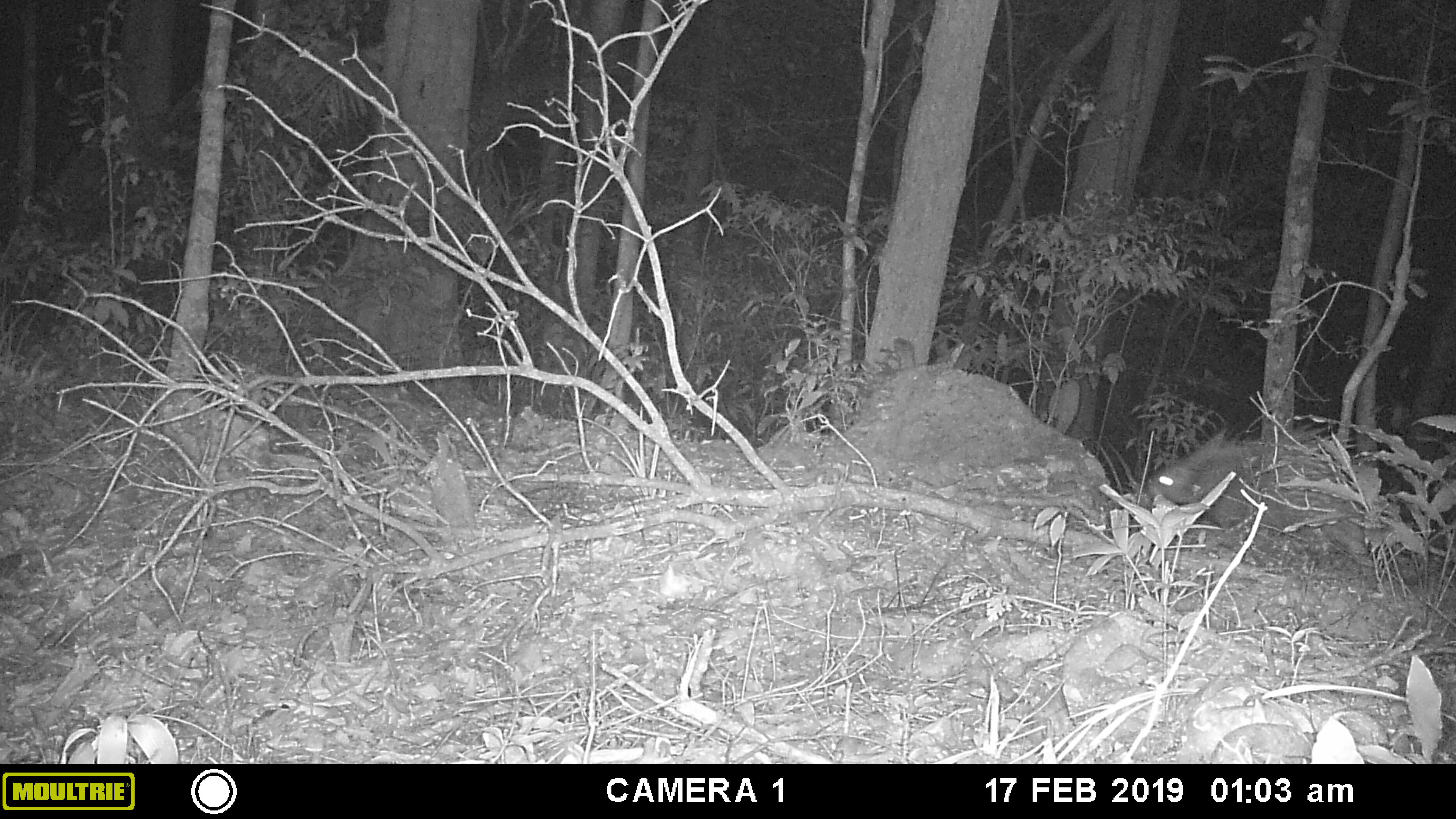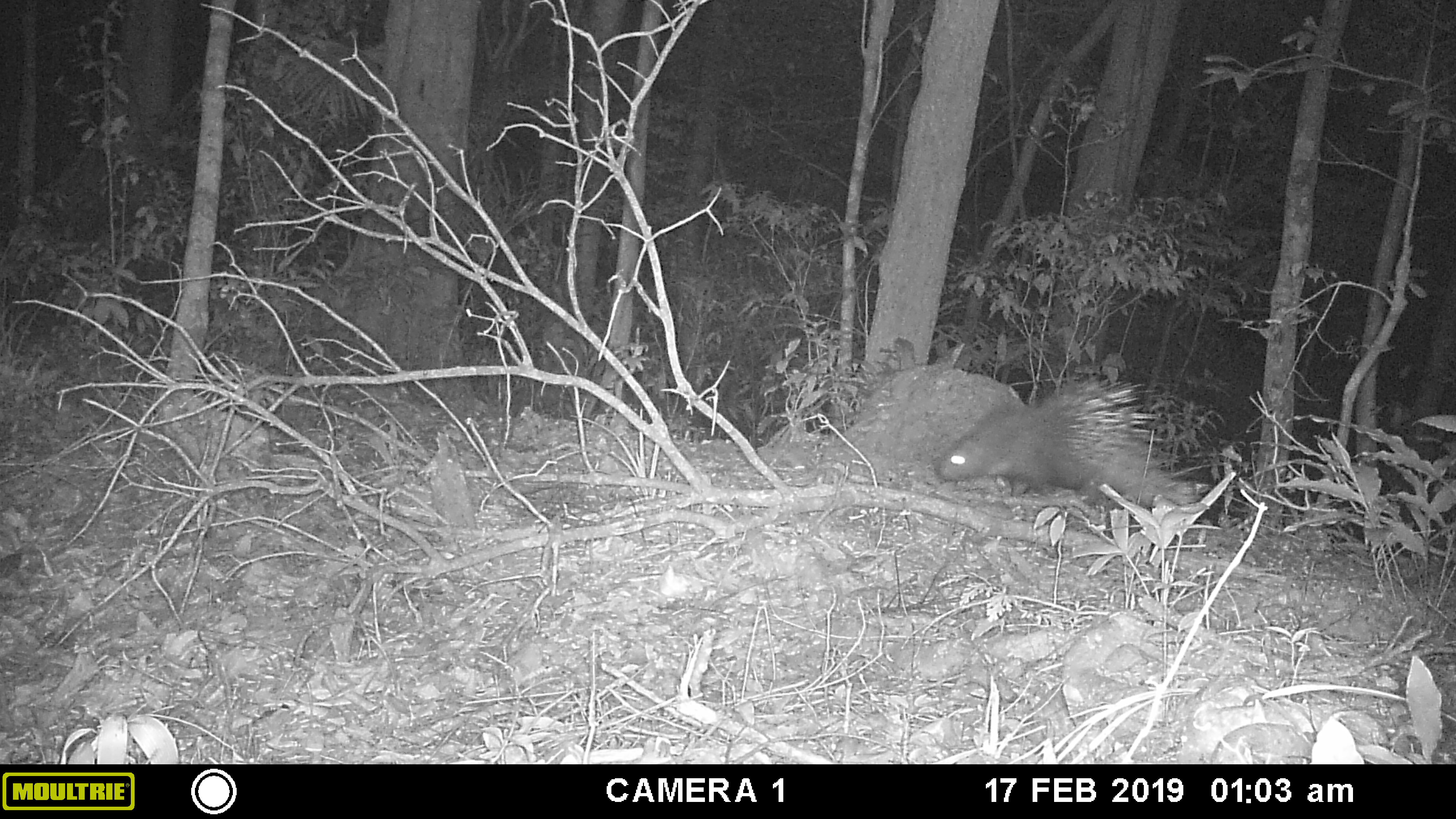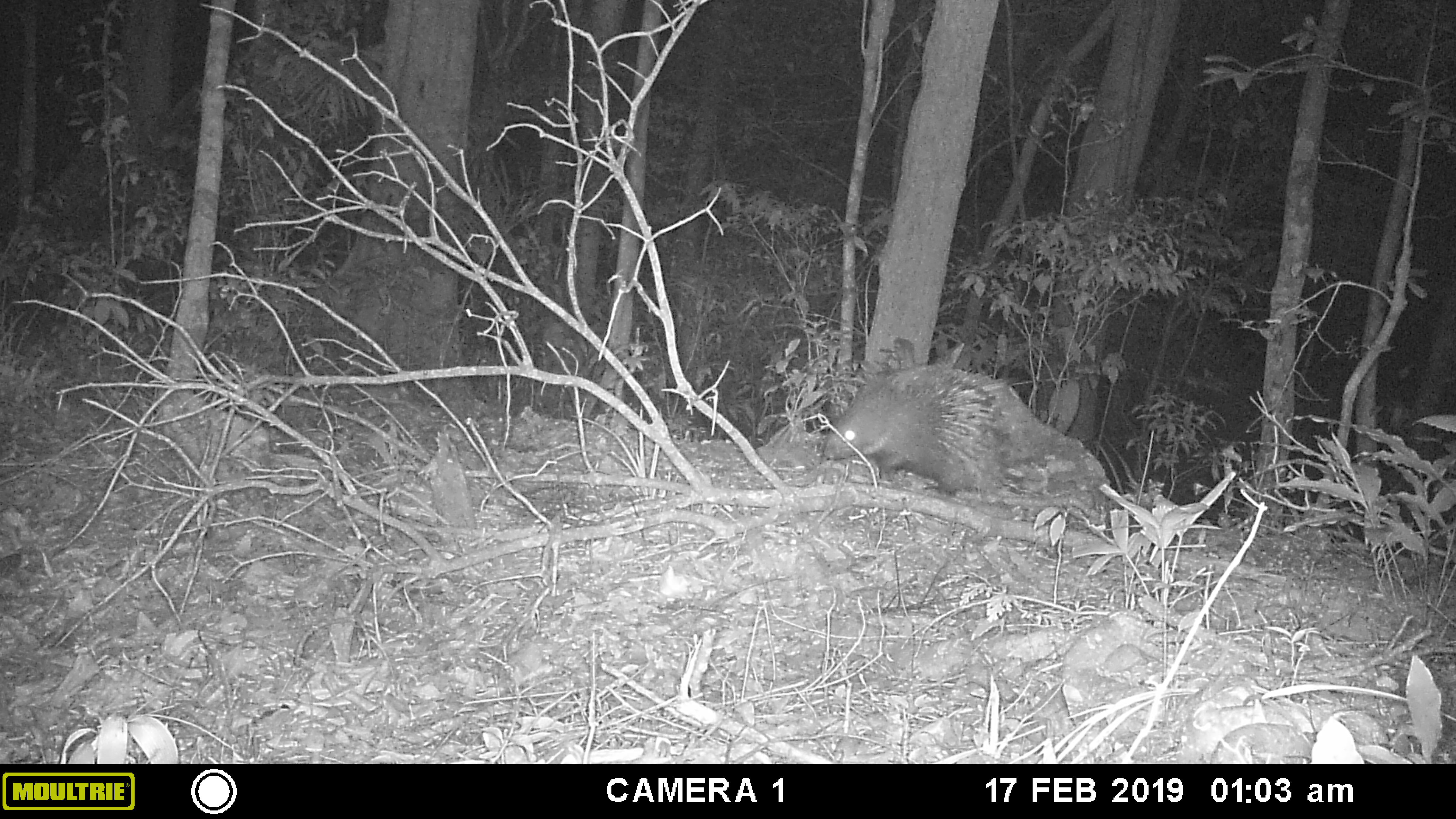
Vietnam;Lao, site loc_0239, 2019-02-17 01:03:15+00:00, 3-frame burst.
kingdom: Animalia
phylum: Chordata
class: Mammalia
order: Rodentia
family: Hystricidae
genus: Hystrix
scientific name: Hystrix brachyura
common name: malayan porcupine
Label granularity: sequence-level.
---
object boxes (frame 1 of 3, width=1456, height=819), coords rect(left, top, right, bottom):
malayan porcupine: rect(1144, 421, 1374, 573)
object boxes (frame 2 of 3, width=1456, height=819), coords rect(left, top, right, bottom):
malayan porcupine: rect(936, 376, 1202, 504)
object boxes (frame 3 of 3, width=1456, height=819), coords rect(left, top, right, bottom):
malayan porcupine: rect(820, 360, 1005, 497)